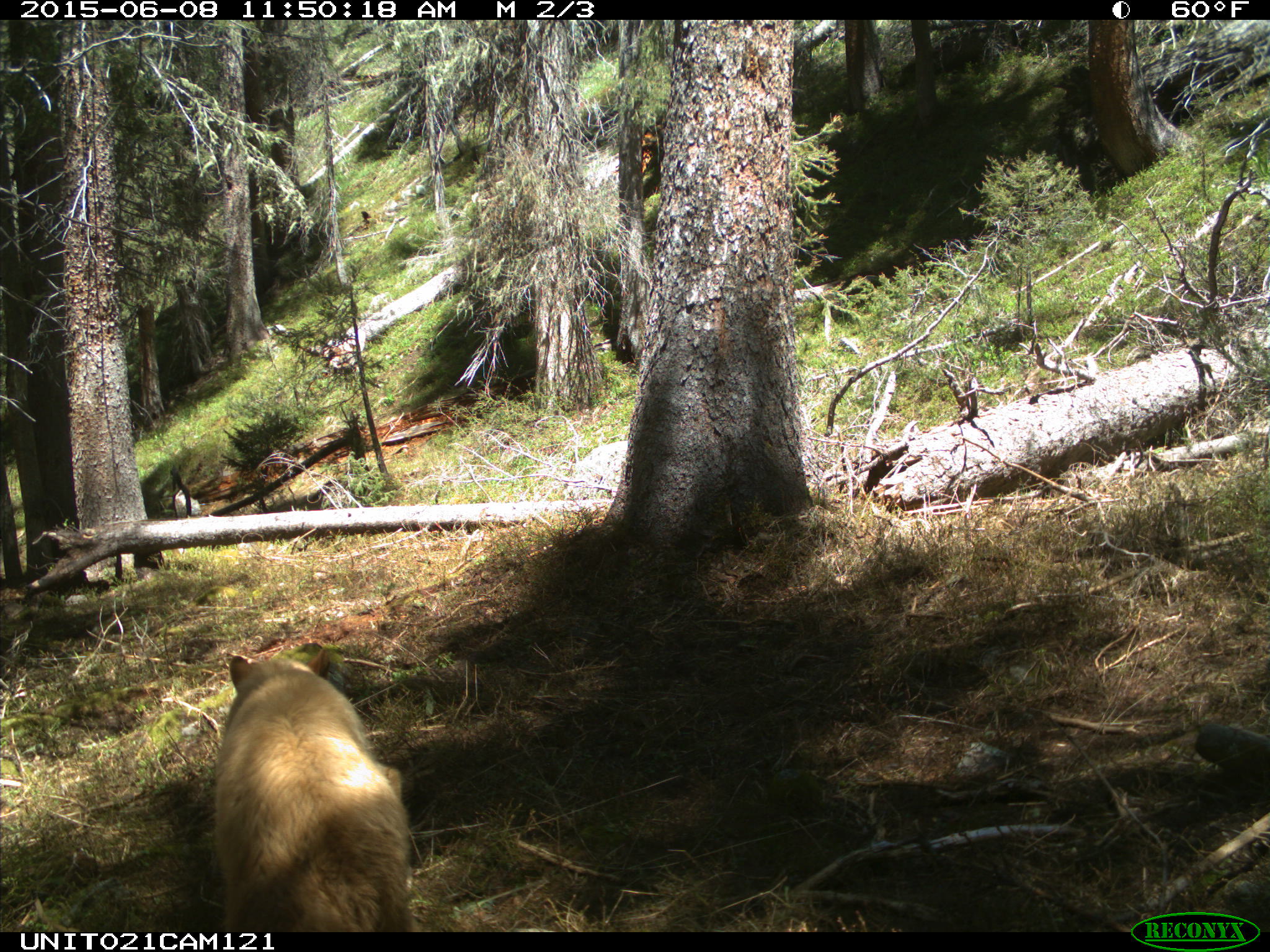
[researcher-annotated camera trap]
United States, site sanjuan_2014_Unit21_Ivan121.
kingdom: Animalia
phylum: Chordata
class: Mammalia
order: Carnivora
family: Ursidae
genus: Ursus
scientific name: Ursus americanus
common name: american black bear